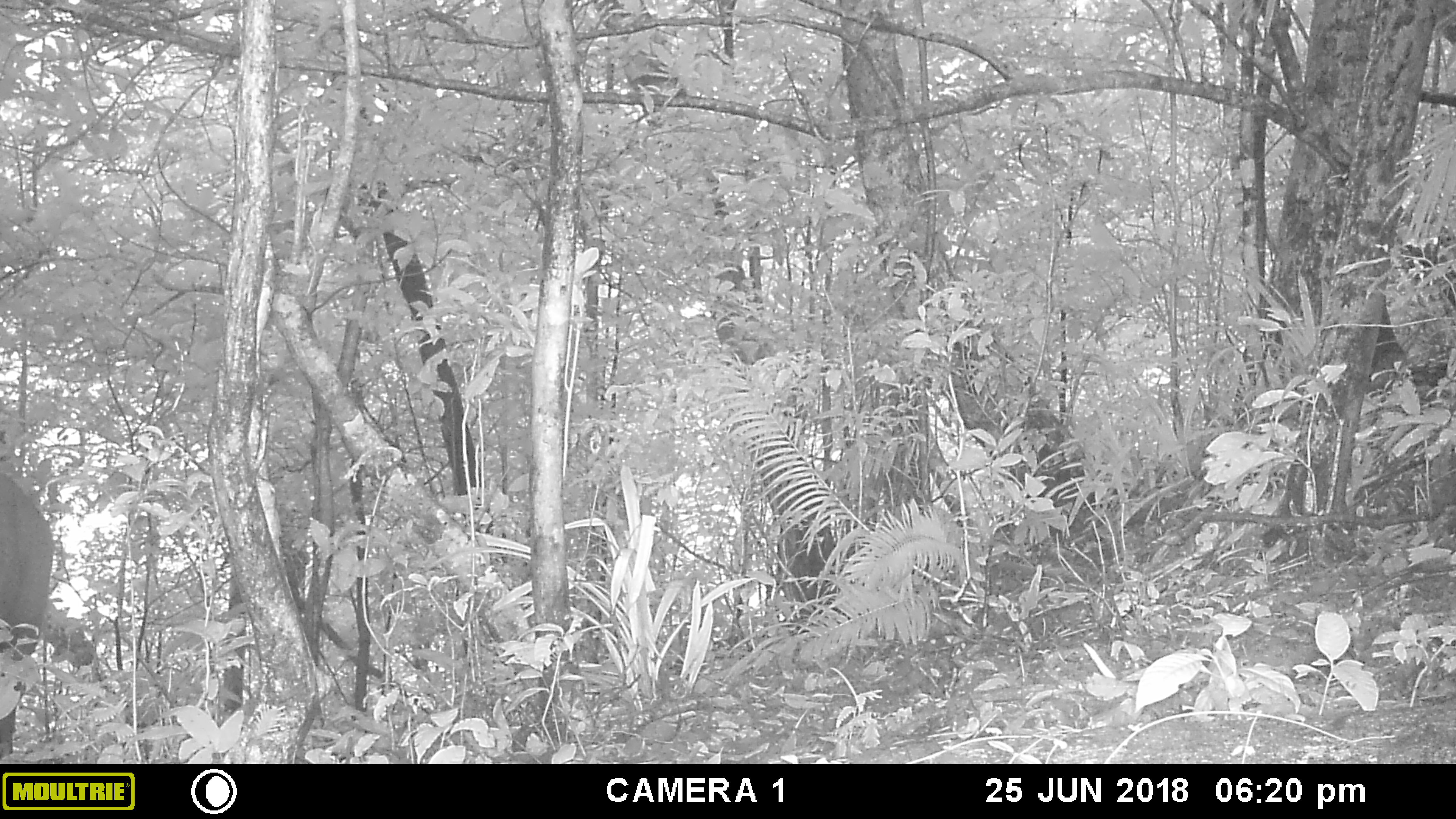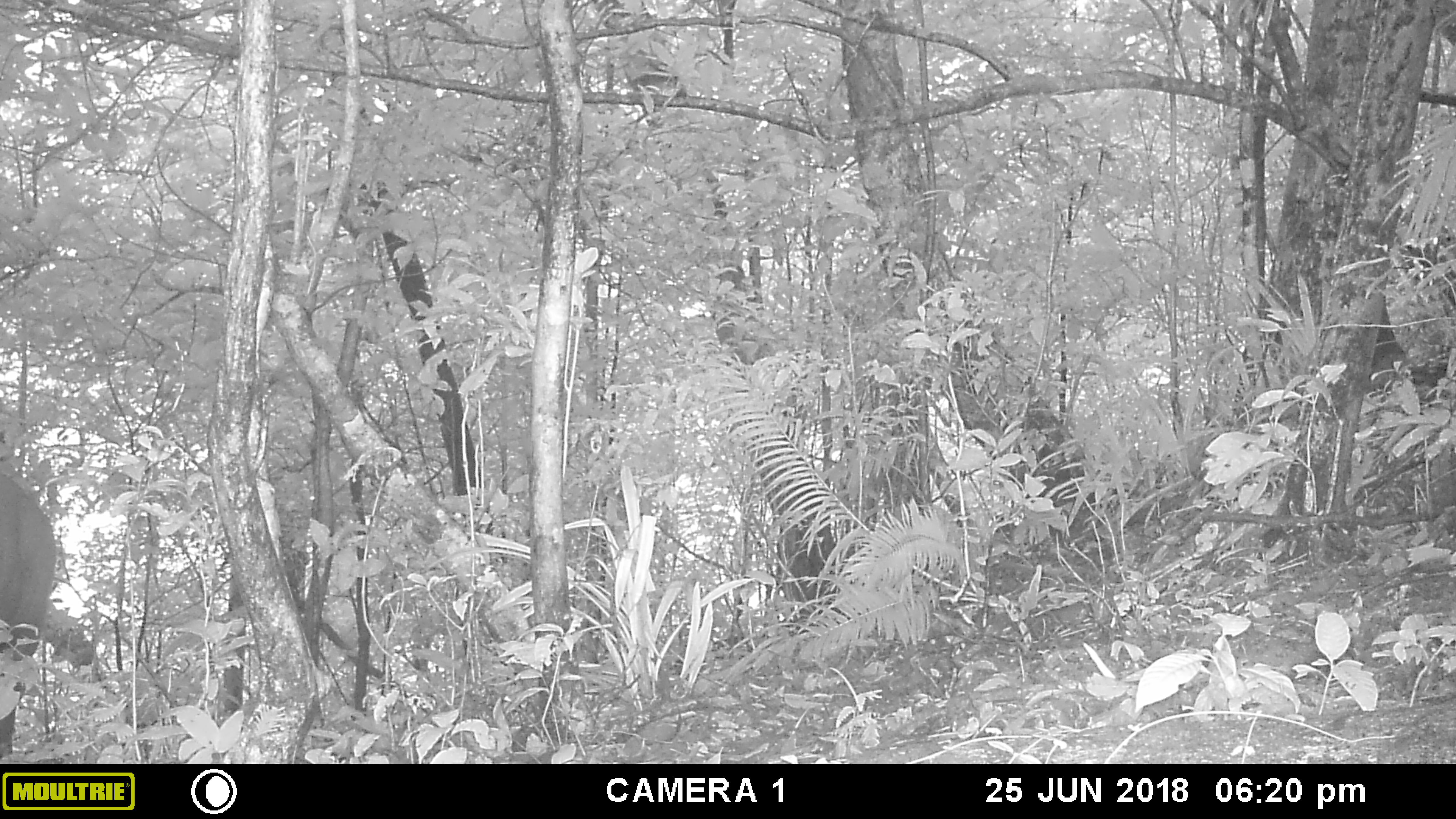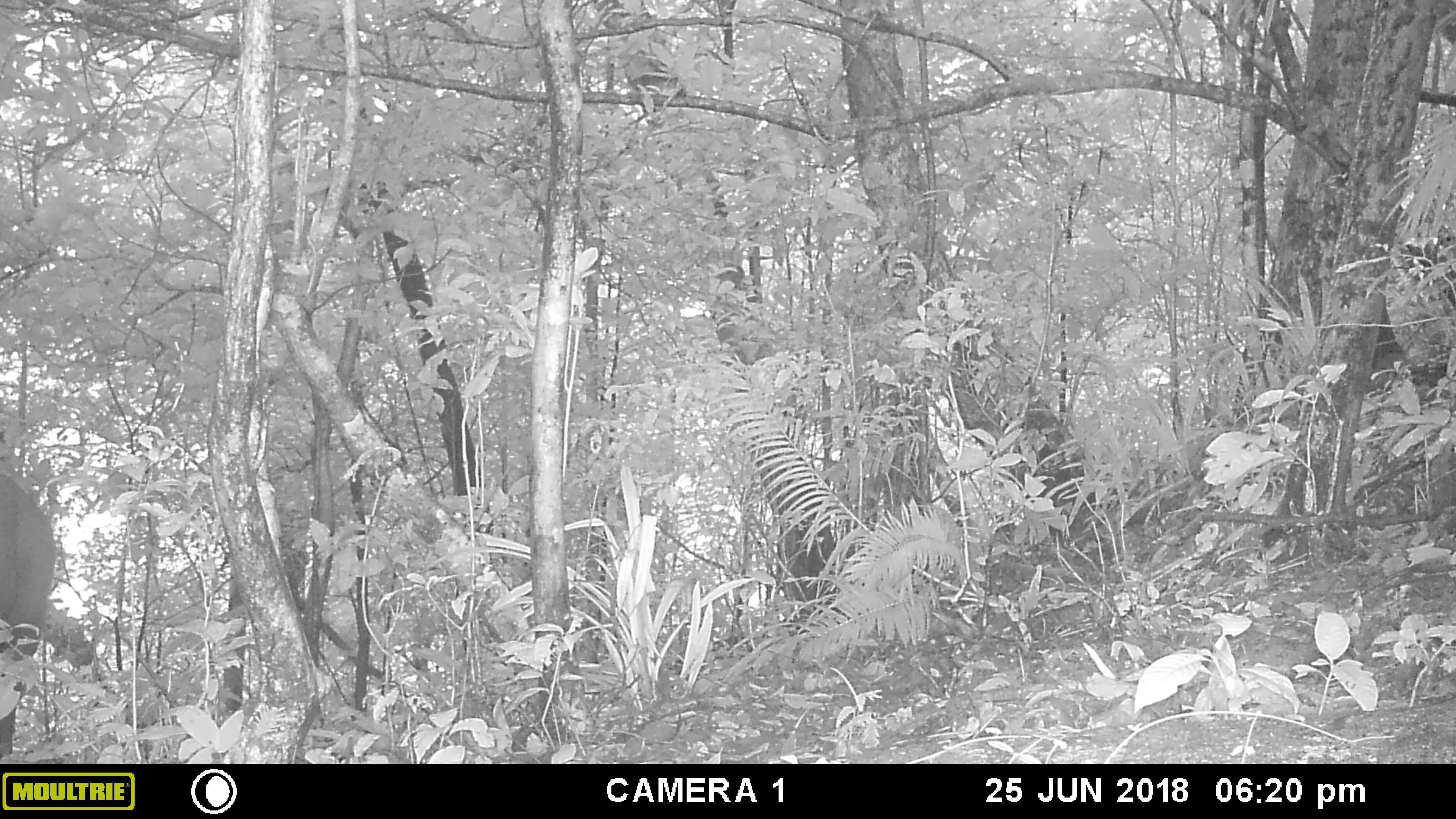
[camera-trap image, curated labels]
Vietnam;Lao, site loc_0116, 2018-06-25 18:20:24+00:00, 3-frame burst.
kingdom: Animalia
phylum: Chordata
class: Mammalia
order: Artiodactyla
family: Cervidae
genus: Rusa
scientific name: Rusa unicolor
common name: sambar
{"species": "sambar (Rusa unicolor)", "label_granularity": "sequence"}